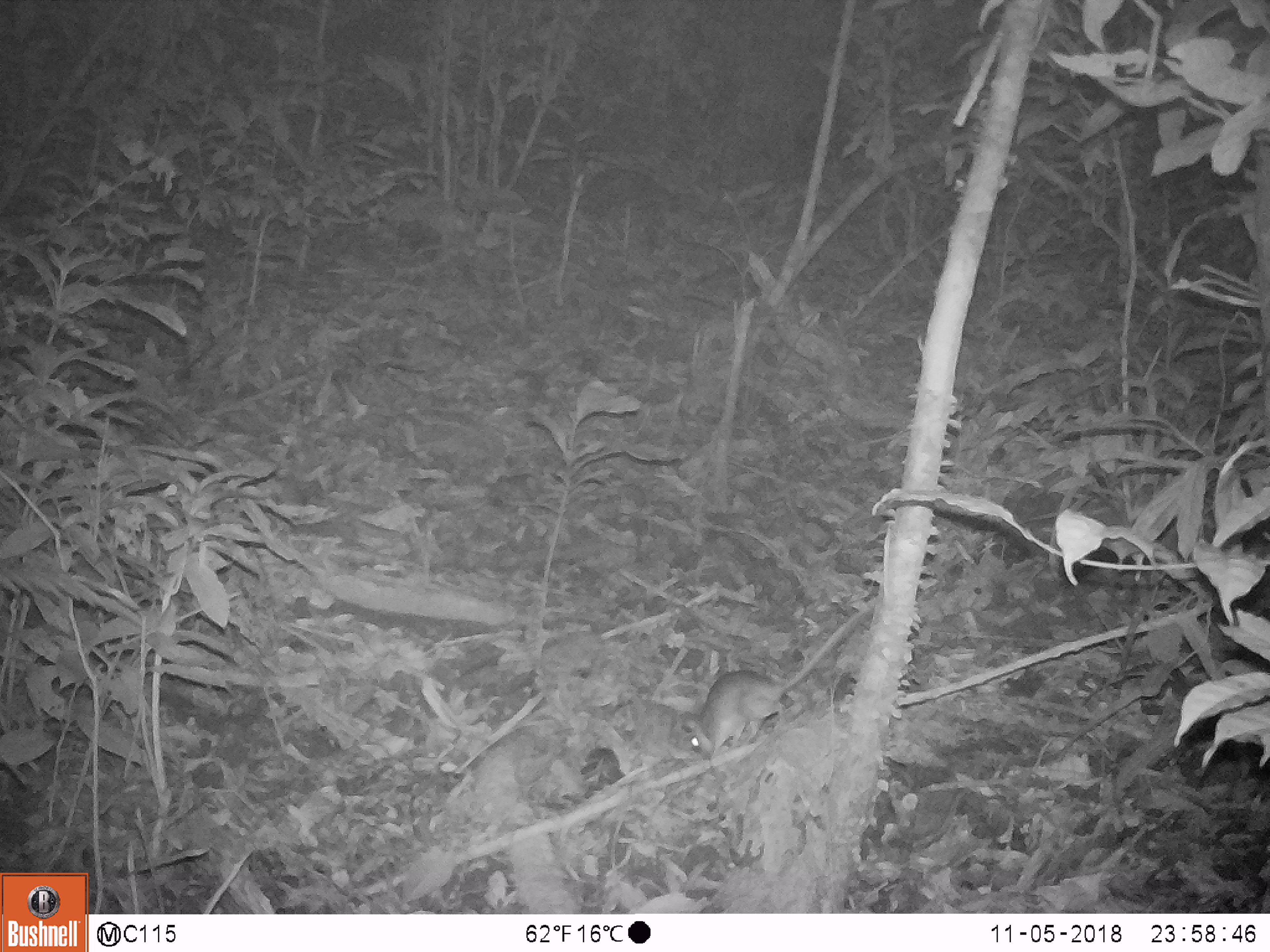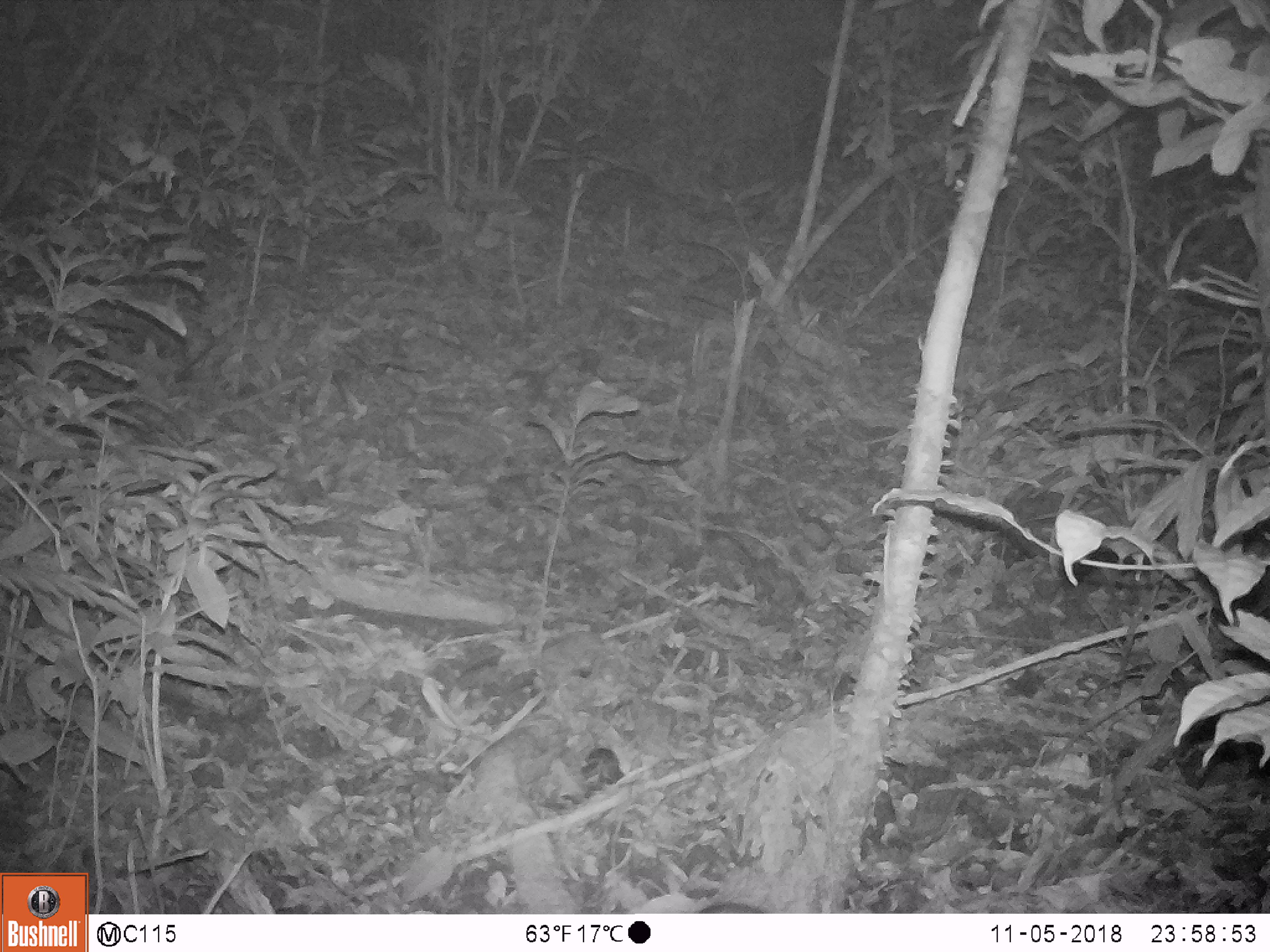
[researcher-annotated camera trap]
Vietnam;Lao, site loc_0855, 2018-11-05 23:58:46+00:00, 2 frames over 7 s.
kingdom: Animalia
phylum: Chordata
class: Mammalia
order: Rodentia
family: Muridae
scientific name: Muridae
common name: old-world mice and rats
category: unidentified murid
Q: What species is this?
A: Unidentified murid (old-world mice and rats) (Muridae).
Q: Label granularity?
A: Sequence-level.